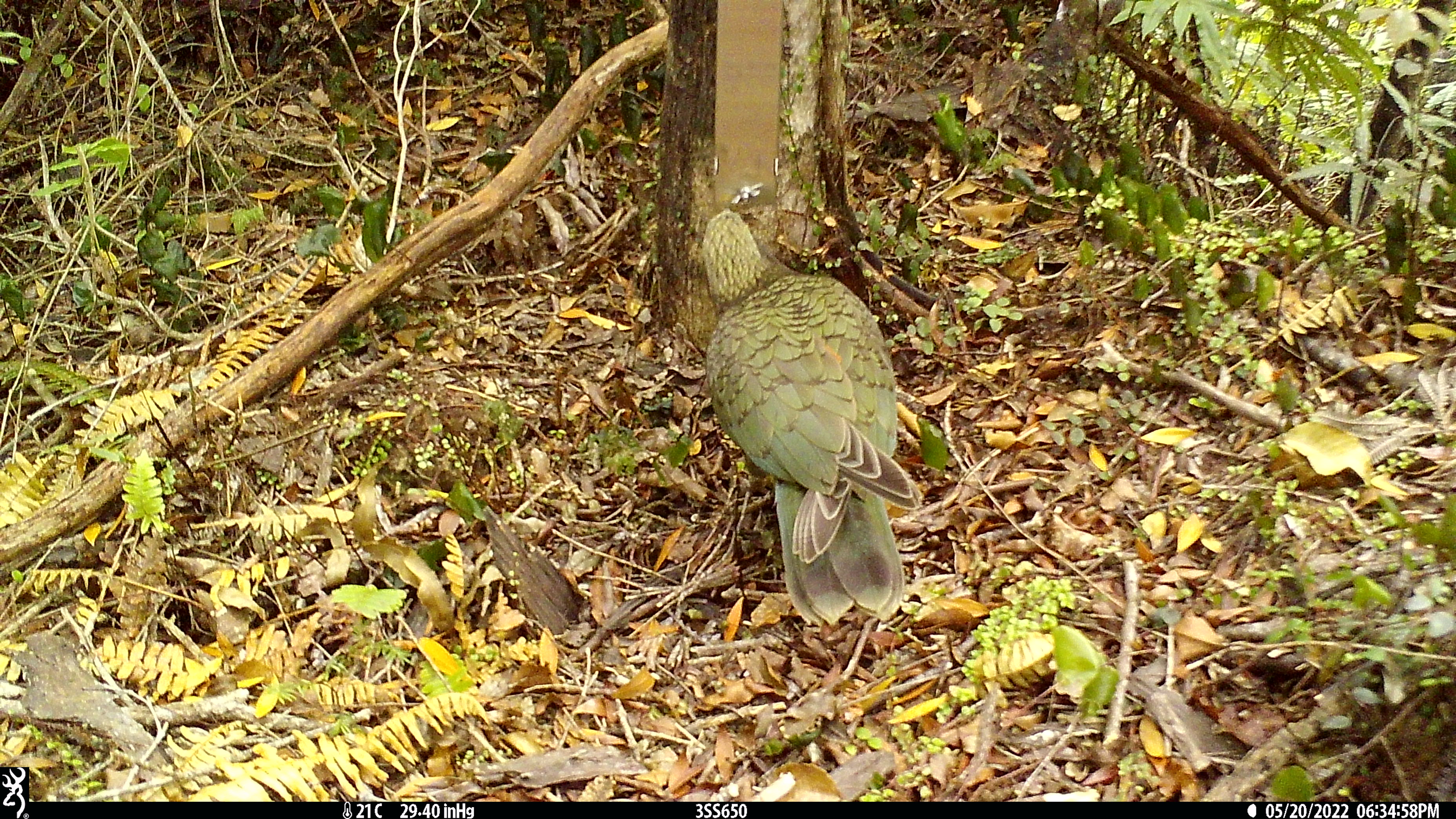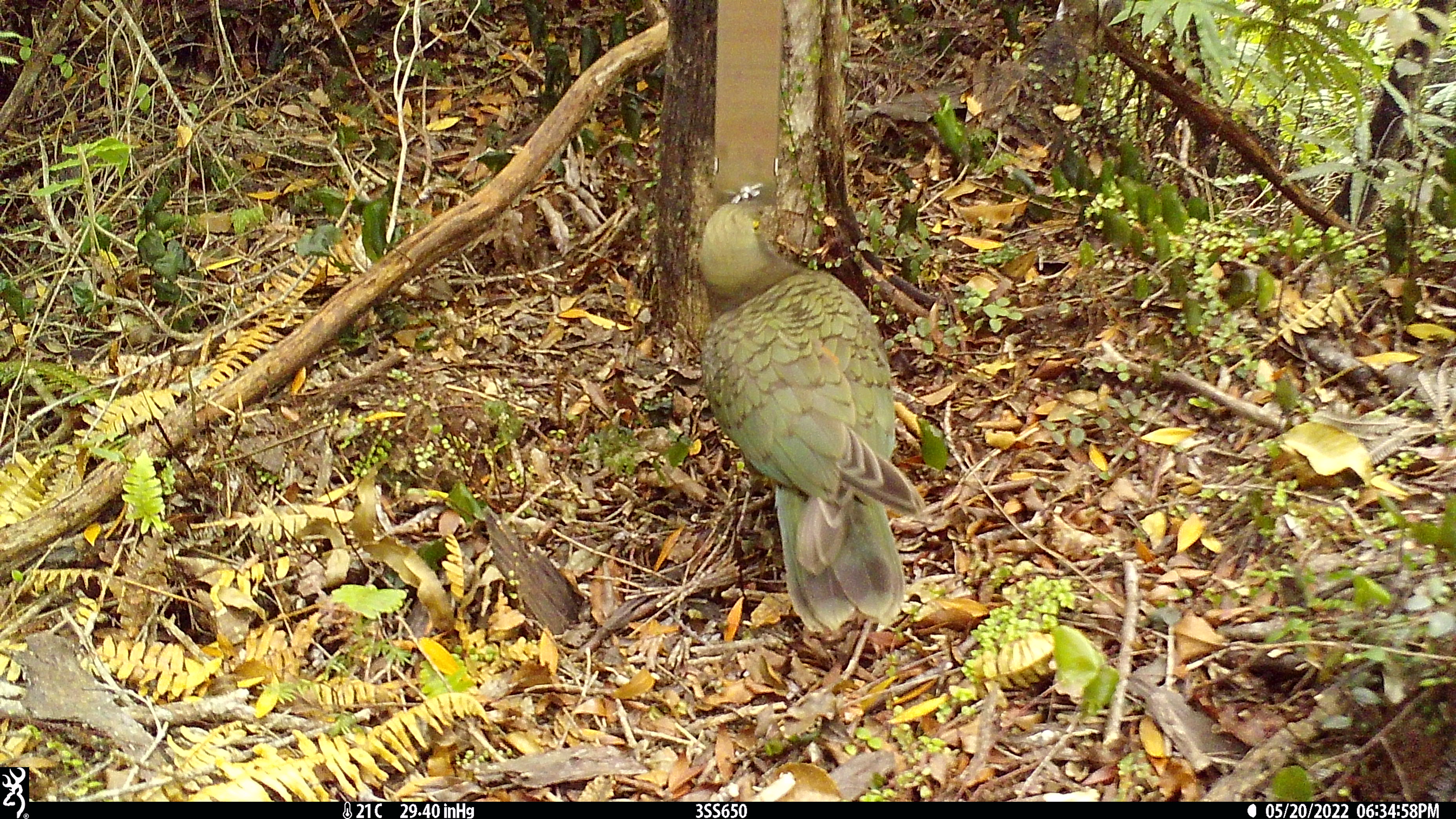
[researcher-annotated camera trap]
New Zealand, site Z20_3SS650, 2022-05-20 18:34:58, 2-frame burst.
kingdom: Animalia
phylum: Chordata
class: Aves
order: Psittaciformes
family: Strigopidae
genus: Nestor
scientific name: Nestor notabilis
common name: kea